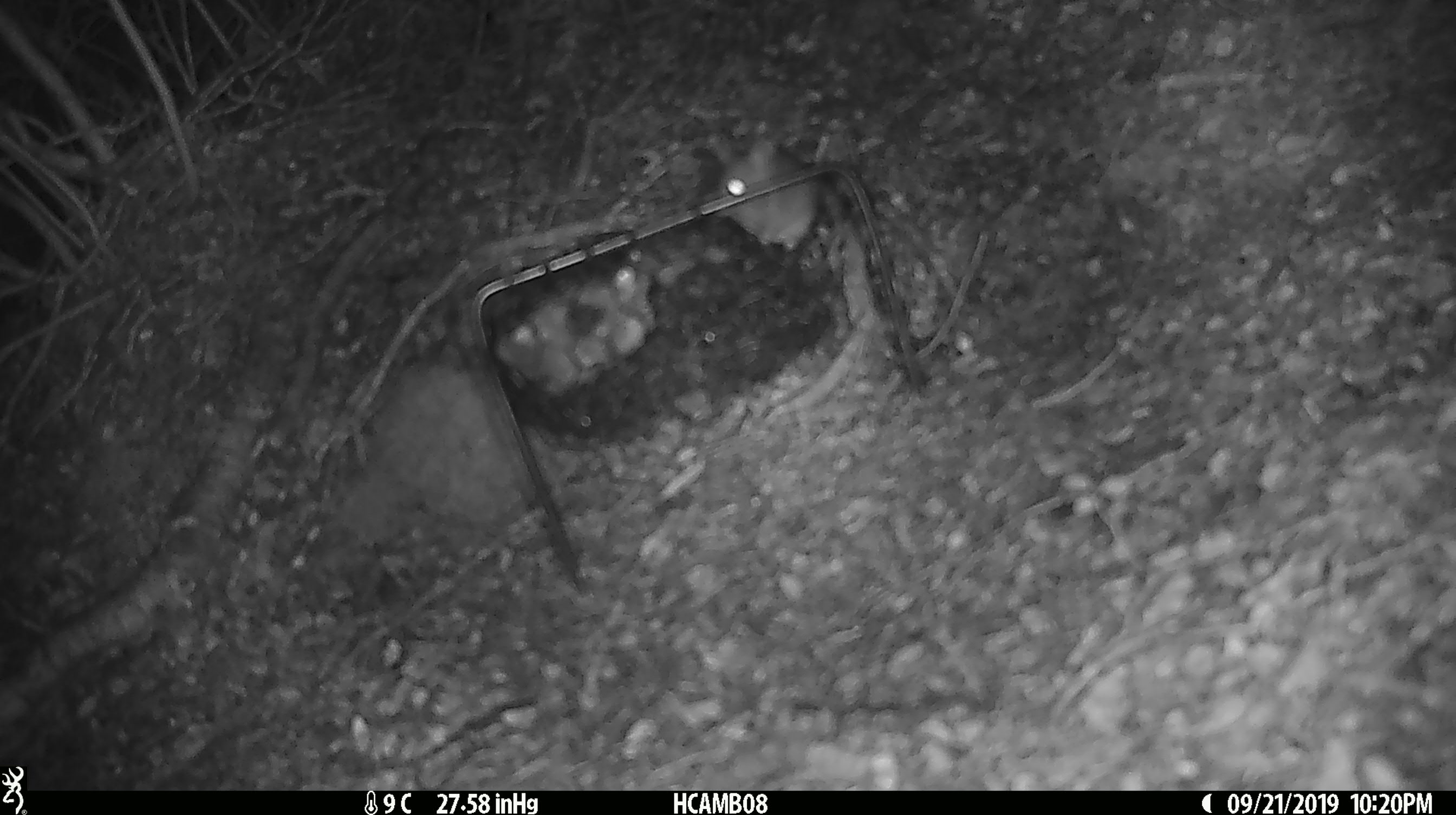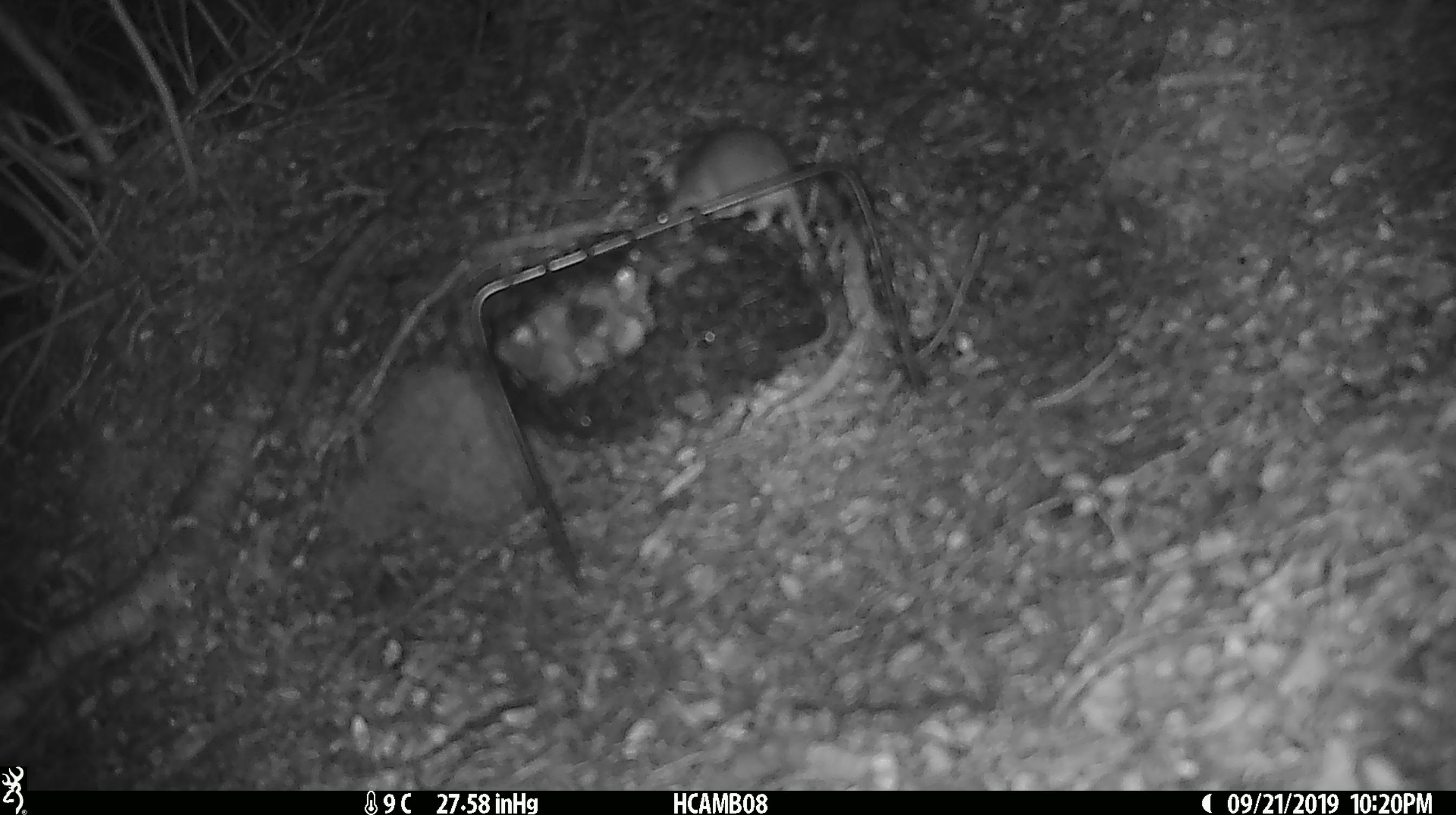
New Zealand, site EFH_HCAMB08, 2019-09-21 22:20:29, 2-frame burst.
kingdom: Animalia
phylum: Chordata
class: Mammalia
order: Rodentia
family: Muridae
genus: Mus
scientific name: Mus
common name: mouse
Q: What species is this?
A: Mouse (Mus).